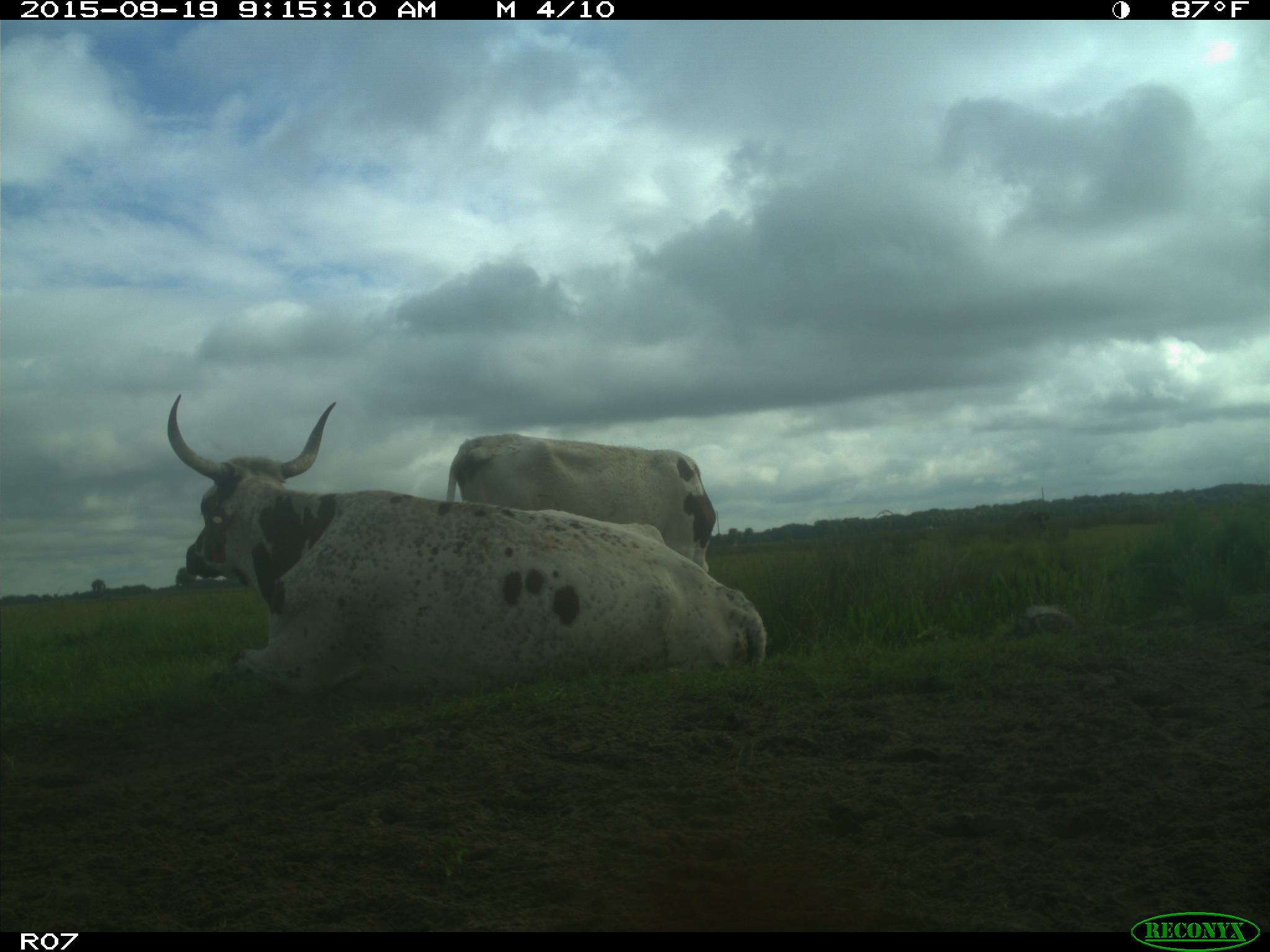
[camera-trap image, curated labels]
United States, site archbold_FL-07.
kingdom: Animalia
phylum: Chordata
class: Mammalia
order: Artiodactyla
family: Bovidae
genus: Bos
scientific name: Bos taurus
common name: domestic cow